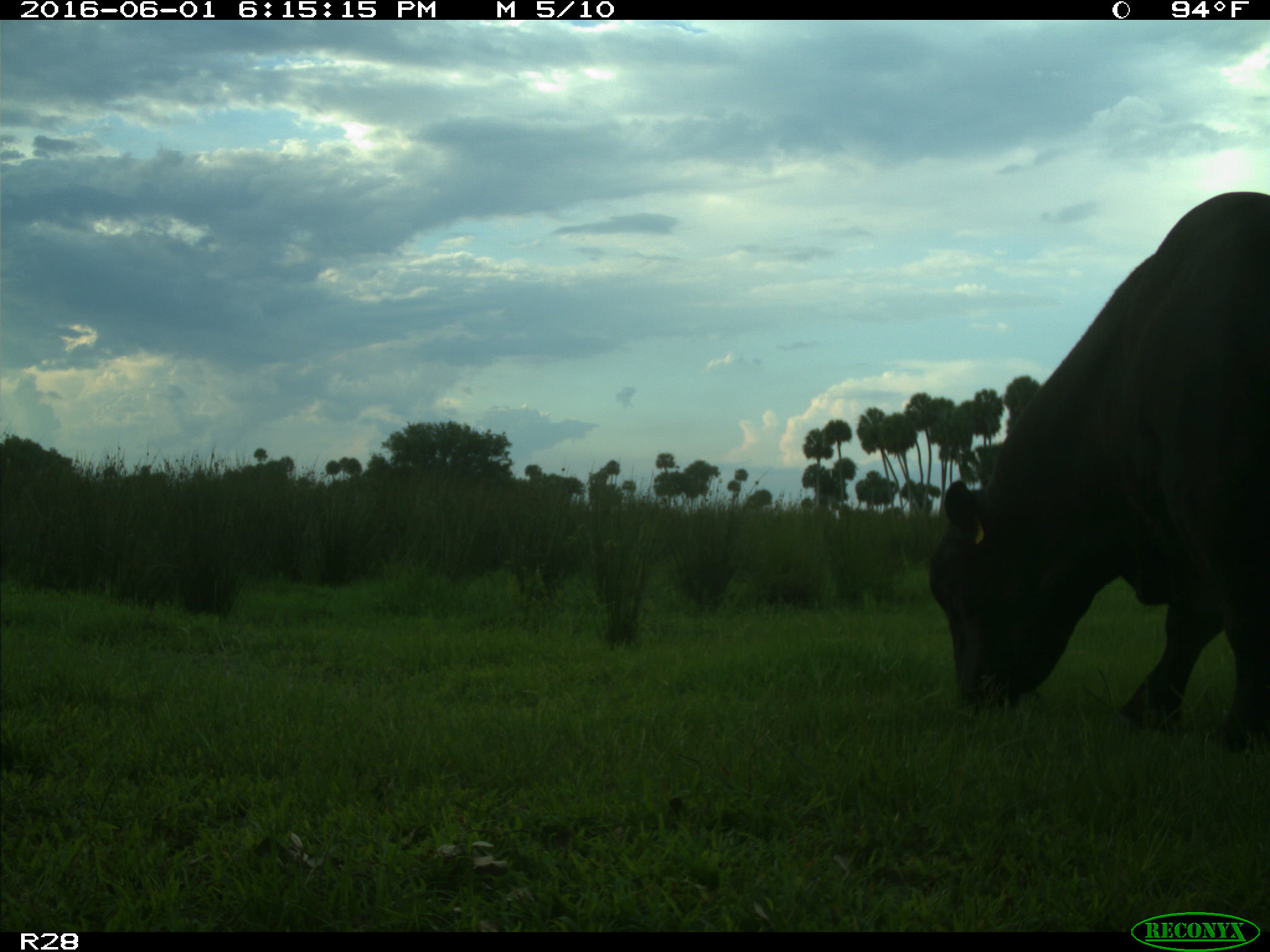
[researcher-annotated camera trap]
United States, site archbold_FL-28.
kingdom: Animalia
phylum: Chordata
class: Mammalia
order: Artiodactyla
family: Bovidae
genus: Bos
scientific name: Bos taurus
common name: domestic cow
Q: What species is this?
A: Bos taurus (domestic cow).